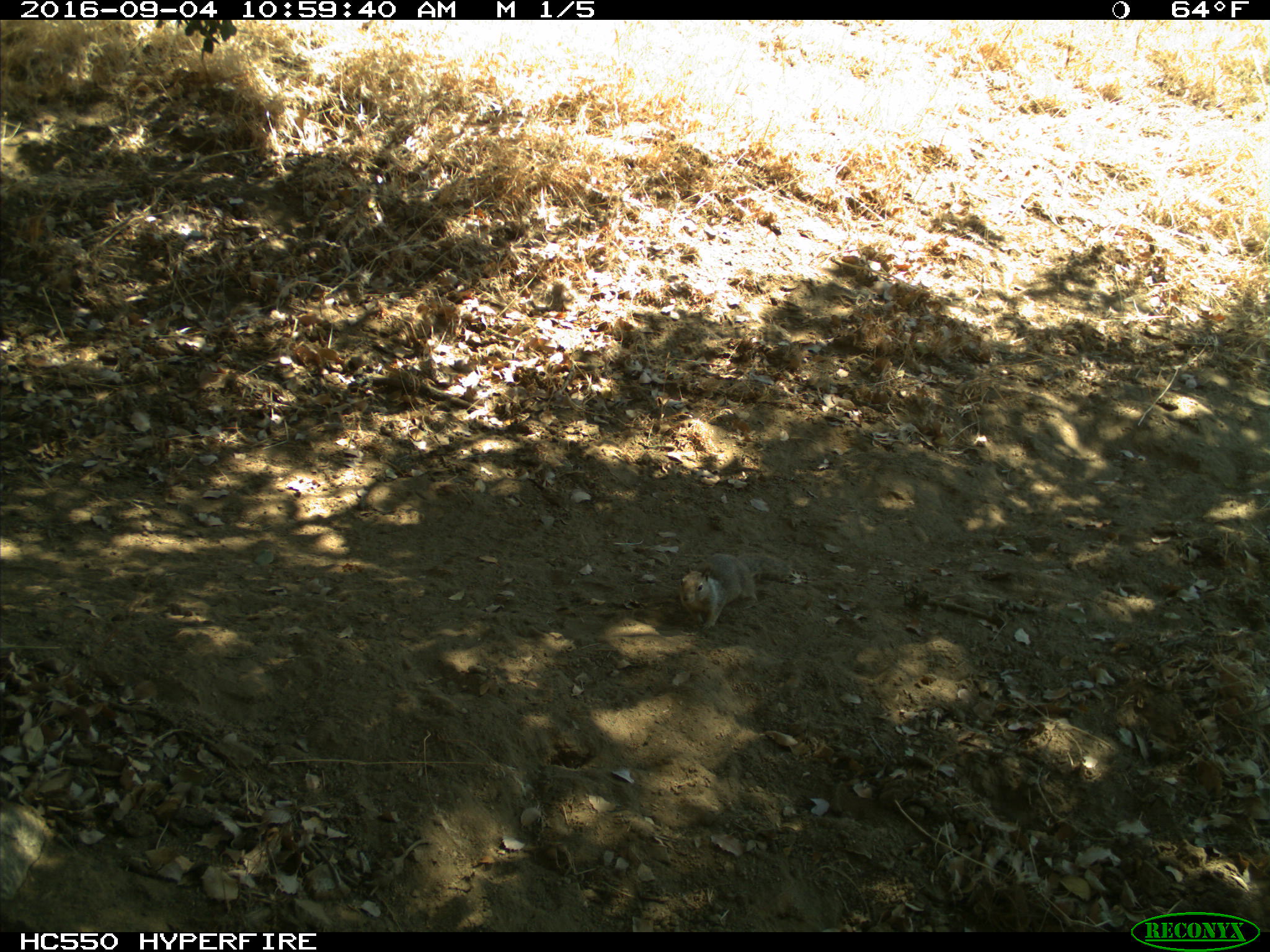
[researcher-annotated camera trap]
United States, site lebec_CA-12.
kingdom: Animalia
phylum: Chordata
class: Mammalia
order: Rodentia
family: Sciuridae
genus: Otospermophilus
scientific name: Otospermophilus beecheyi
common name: california ground squirrel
Otospermophilus beecheyi (california ground squirrel).